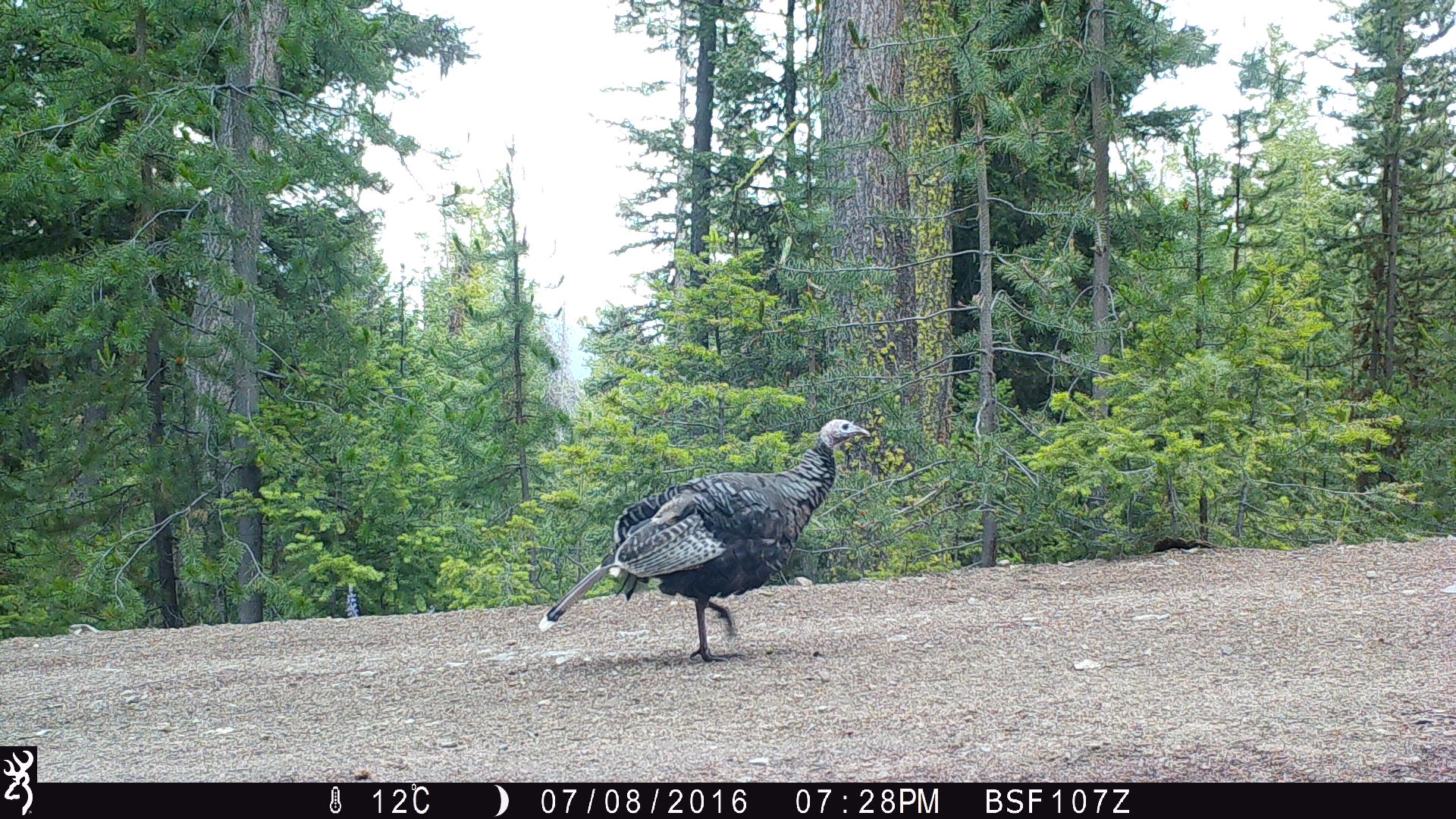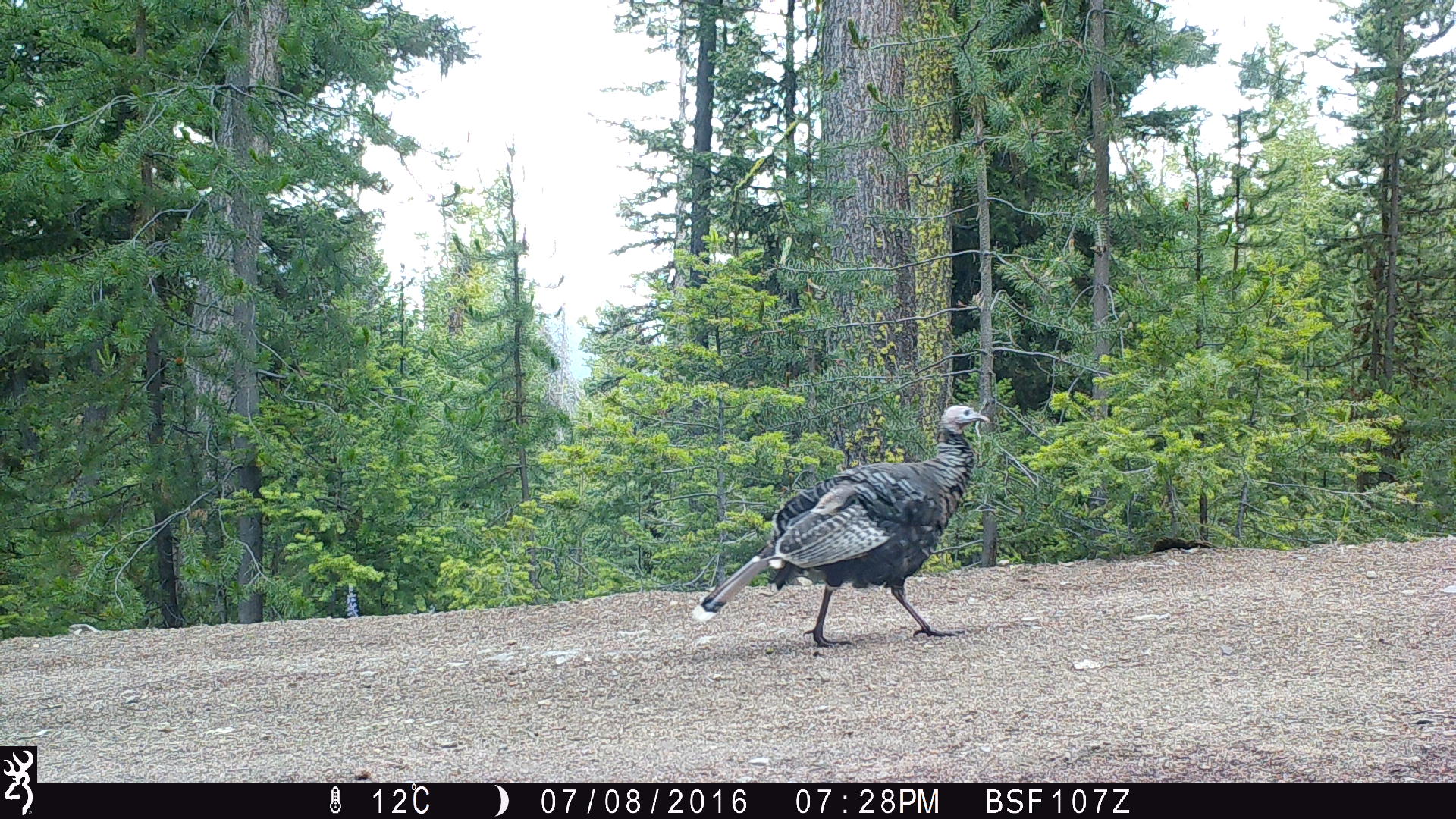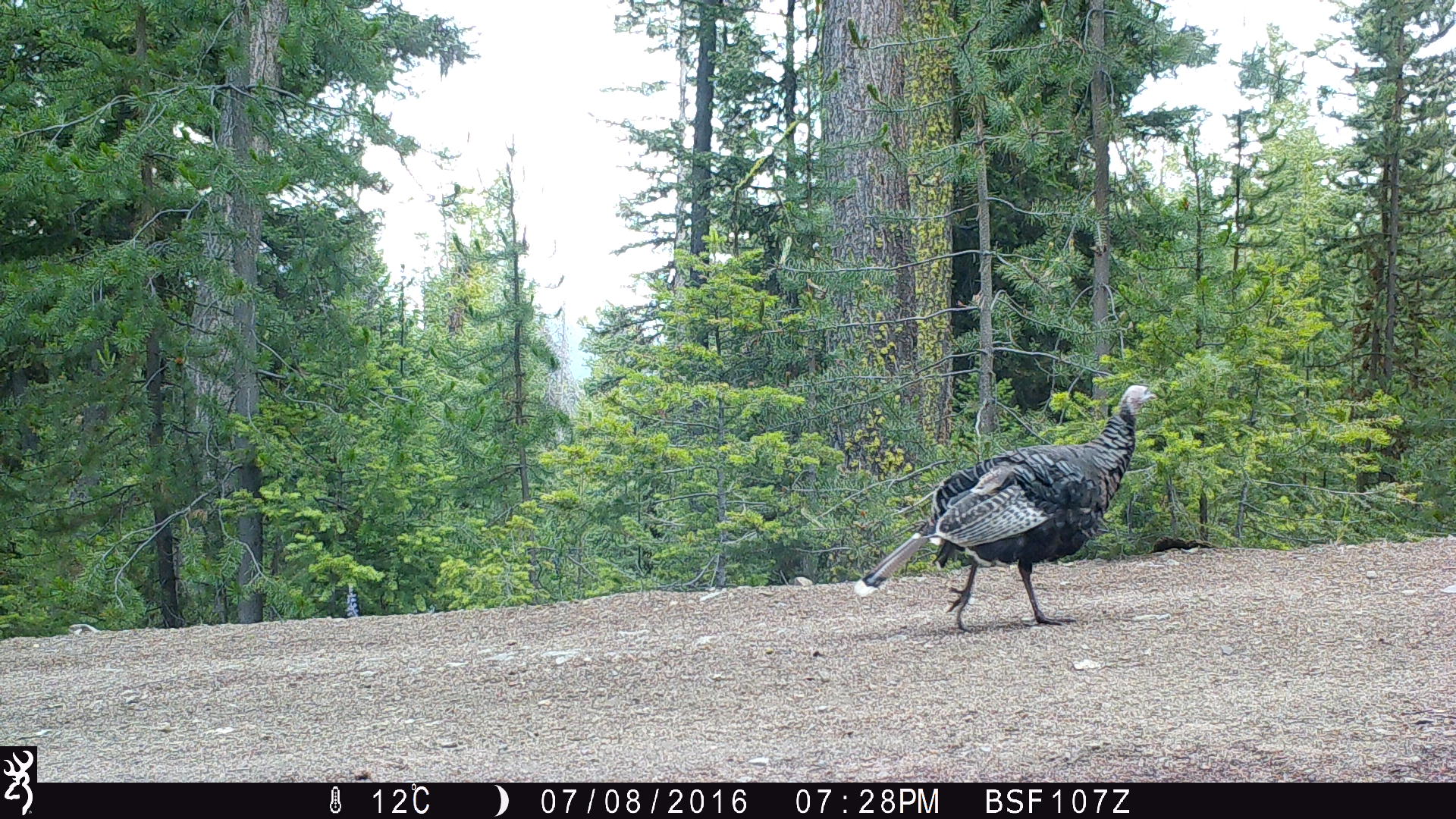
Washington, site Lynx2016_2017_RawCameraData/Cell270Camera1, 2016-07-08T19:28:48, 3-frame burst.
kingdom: Animalia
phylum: Chordata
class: Aves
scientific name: Aves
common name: birds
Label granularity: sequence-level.